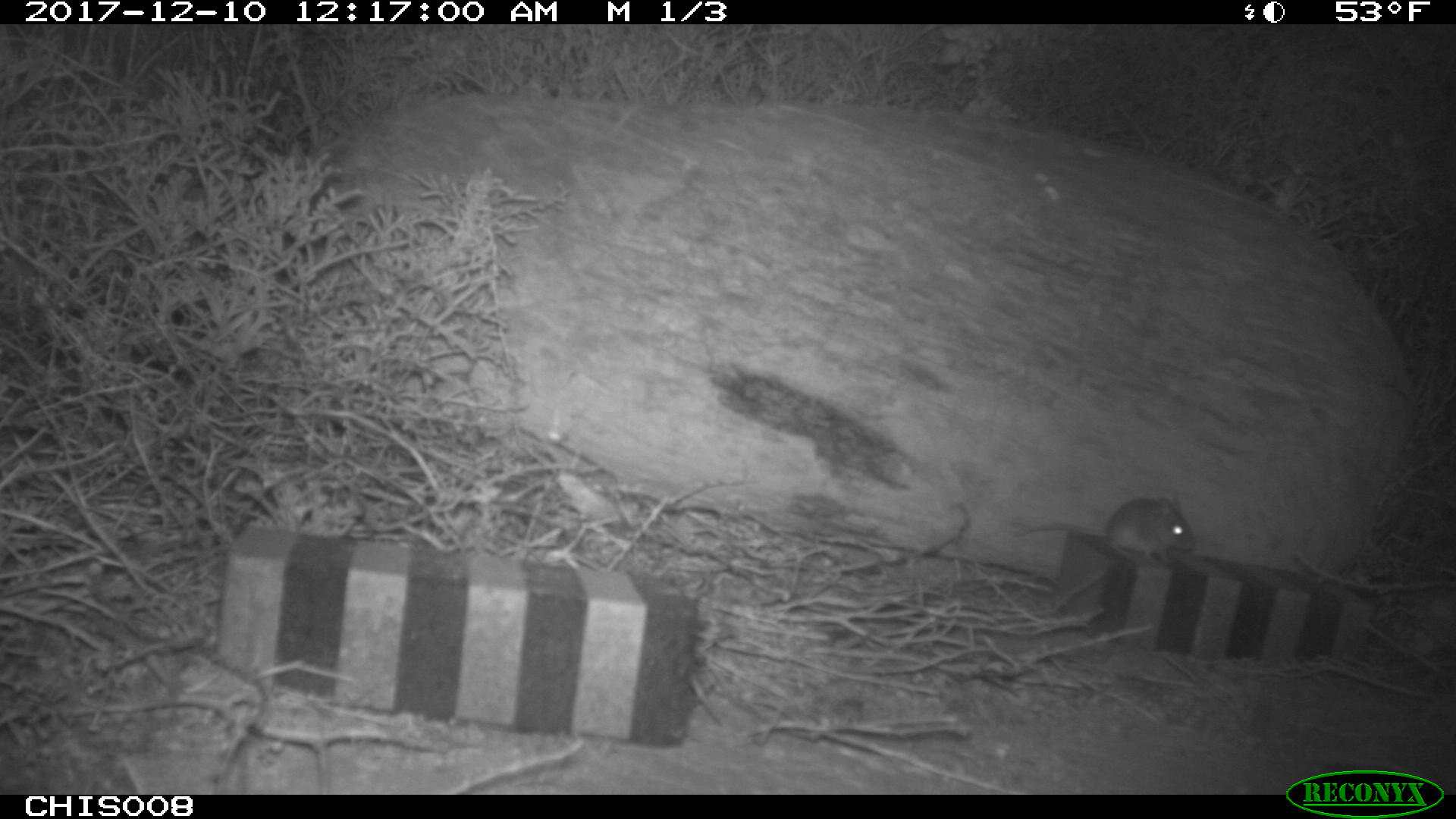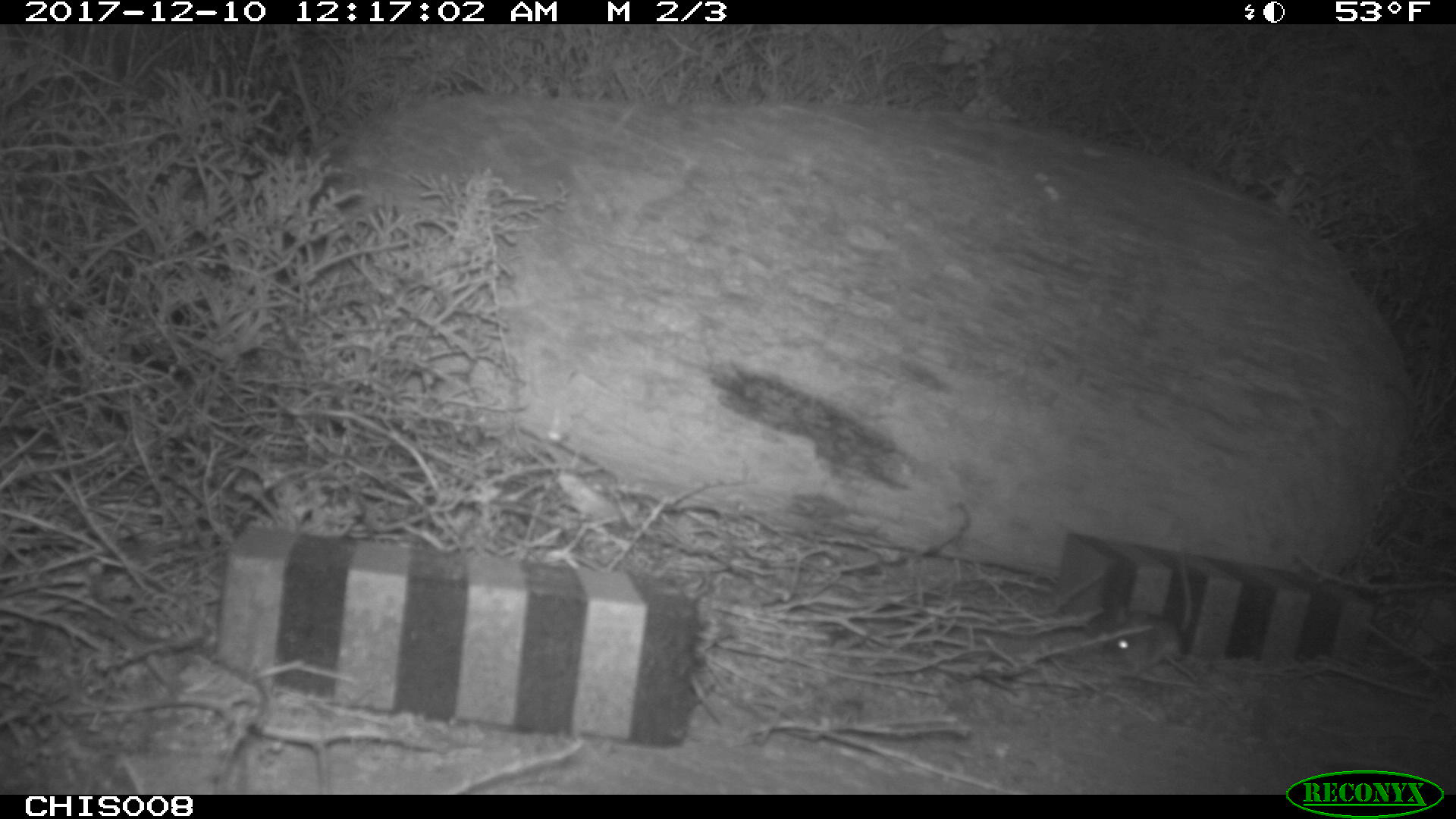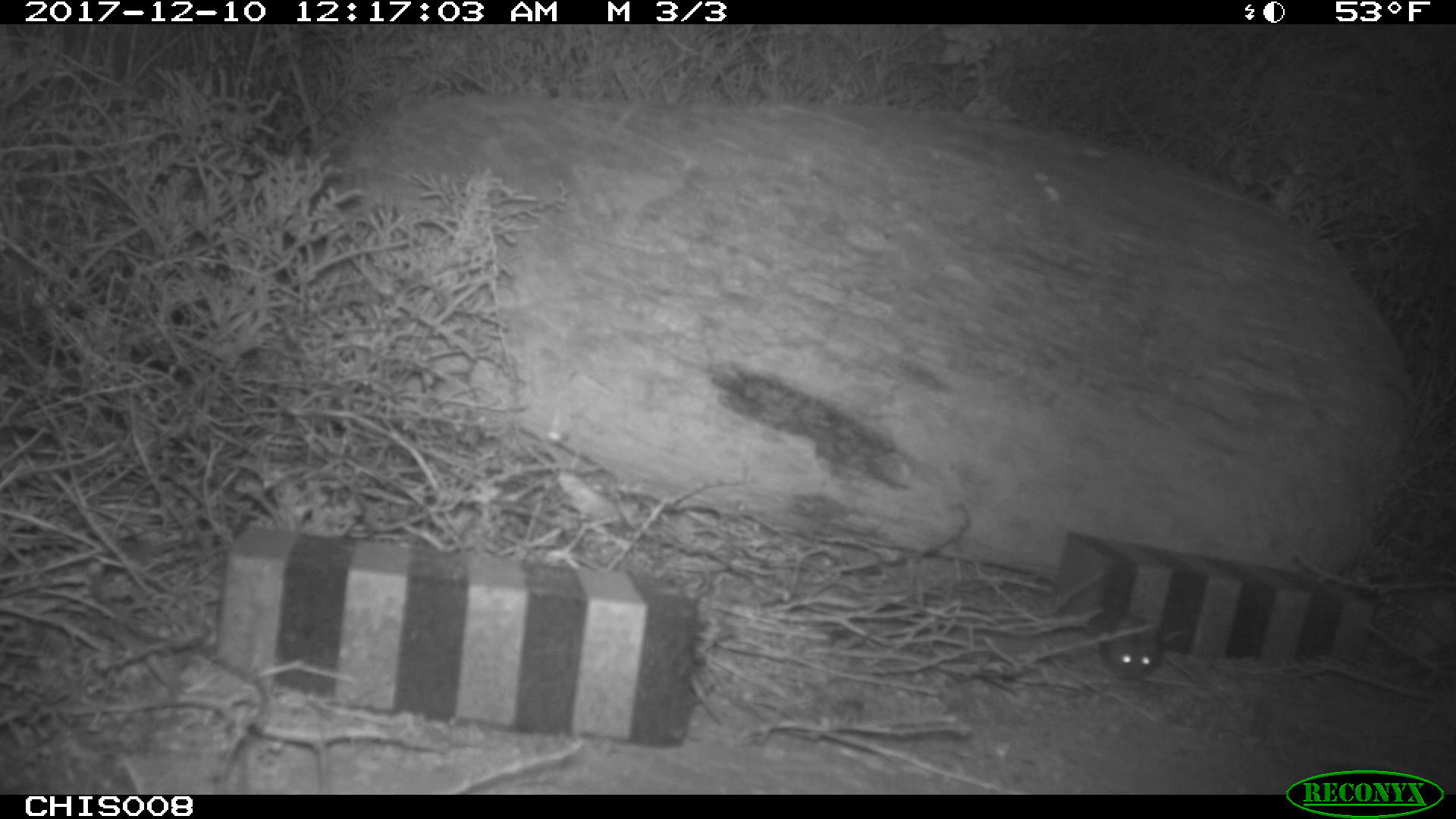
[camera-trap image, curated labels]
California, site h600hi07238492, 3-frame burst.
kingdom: Animalia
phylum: Chordata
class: Mammalia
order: Rodentia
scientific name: Rodentia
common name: rodent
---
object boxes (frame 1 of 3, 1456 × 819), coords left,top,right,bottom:
rodent: 1019,498,1195,563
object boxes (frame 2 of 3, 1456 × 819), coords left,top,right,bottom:
rodent: 1107,618,1199,681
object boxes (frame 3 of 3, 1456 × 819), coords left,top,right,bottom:
rodent: 1103,616,1194,673